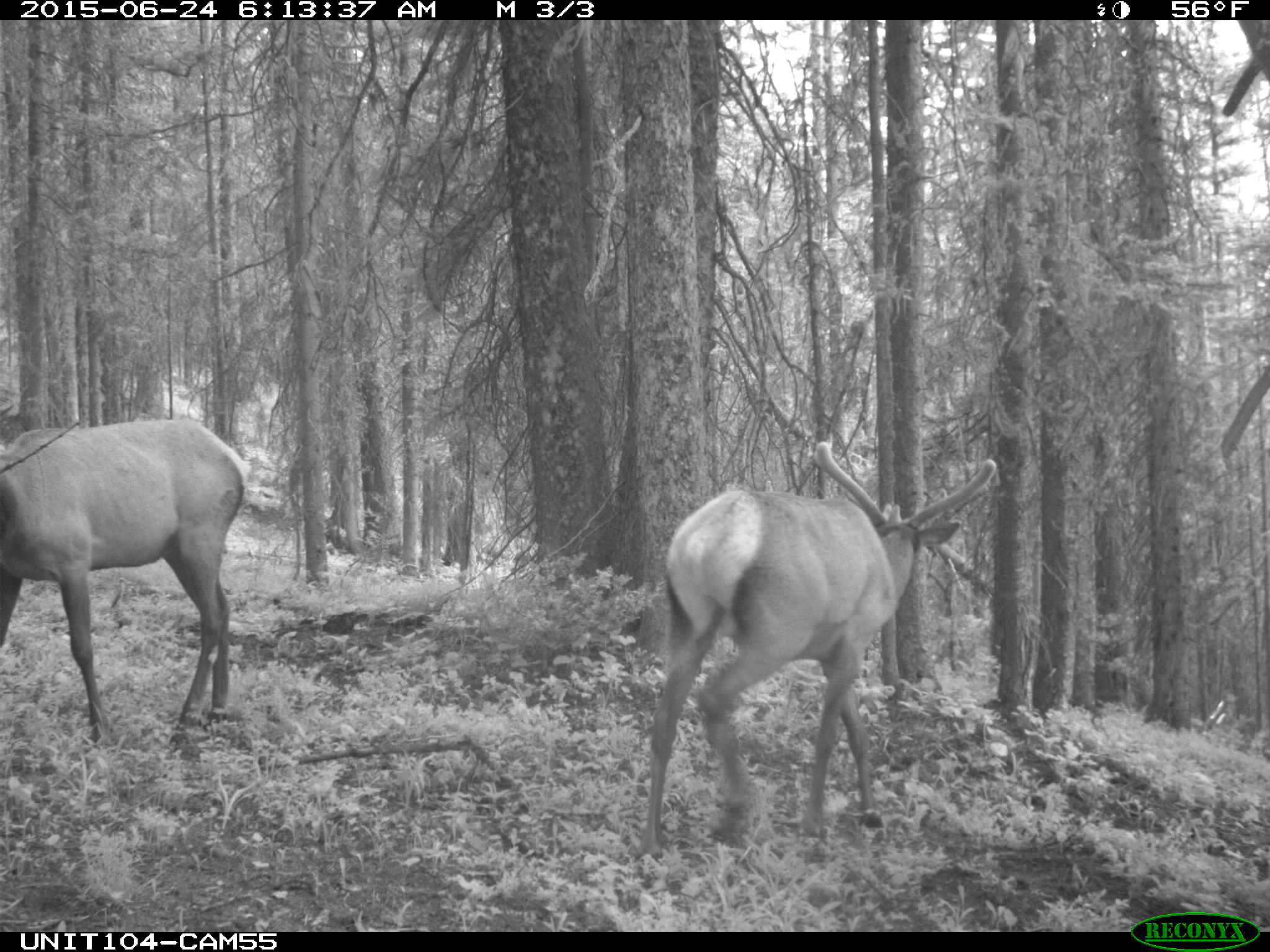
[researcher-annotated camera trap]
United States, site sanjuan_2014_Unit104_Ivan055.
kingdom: Animalia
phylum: Chordata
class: Mammalia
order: Artiodactyla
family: Cervidae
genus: Cervus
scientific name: Cervus elaphus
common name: red deer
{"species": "Cervus elaphus (red deer)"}